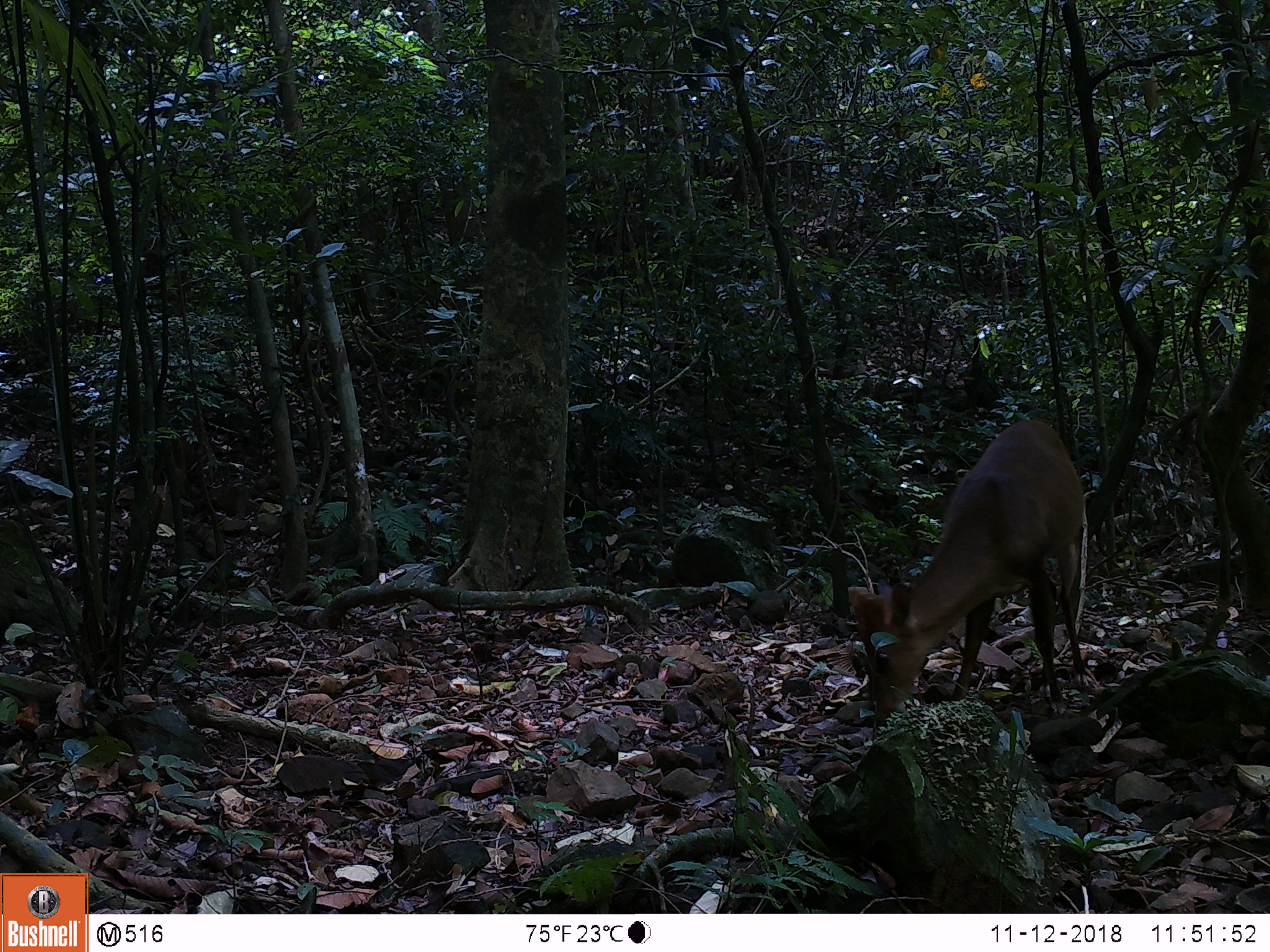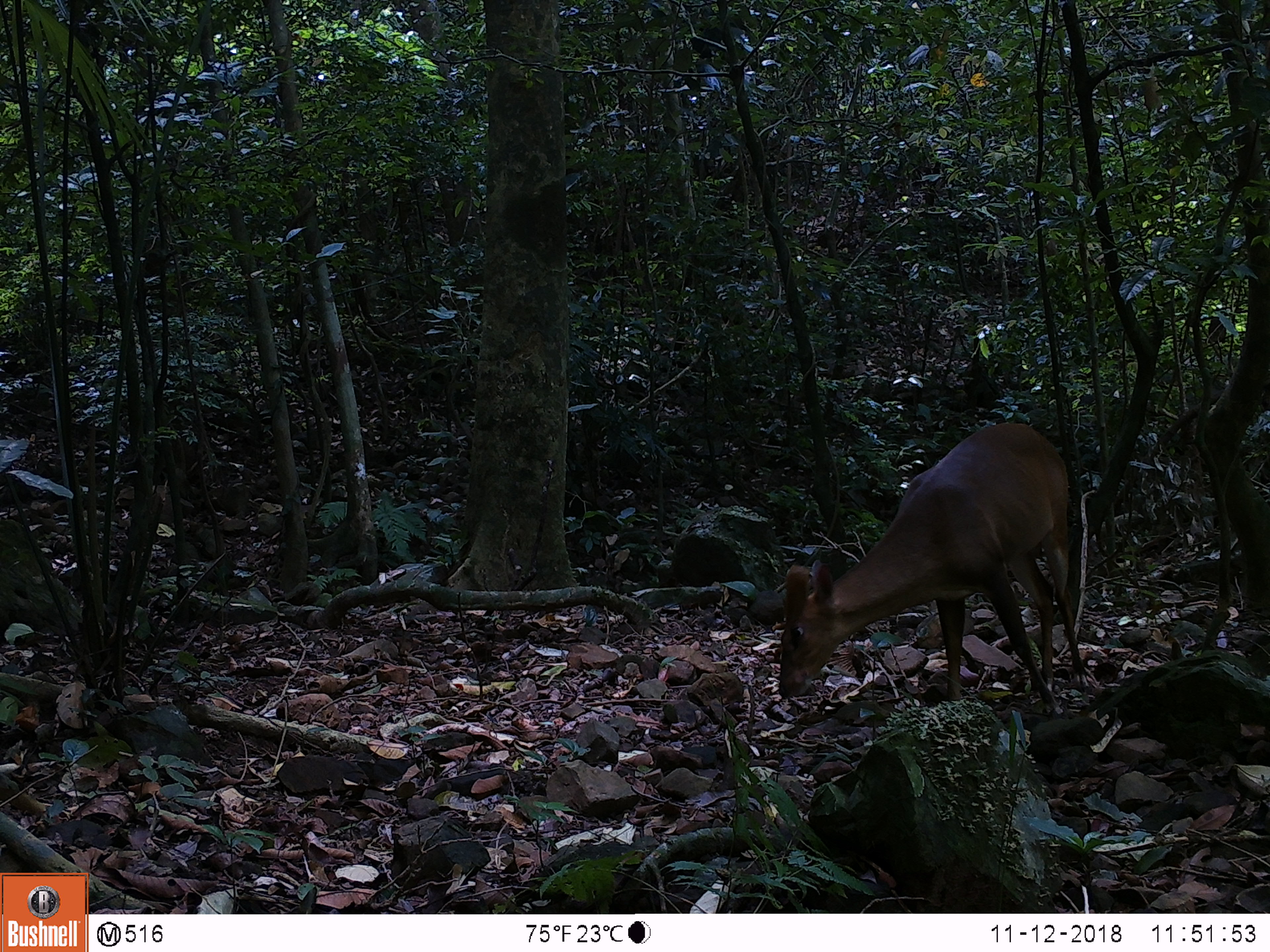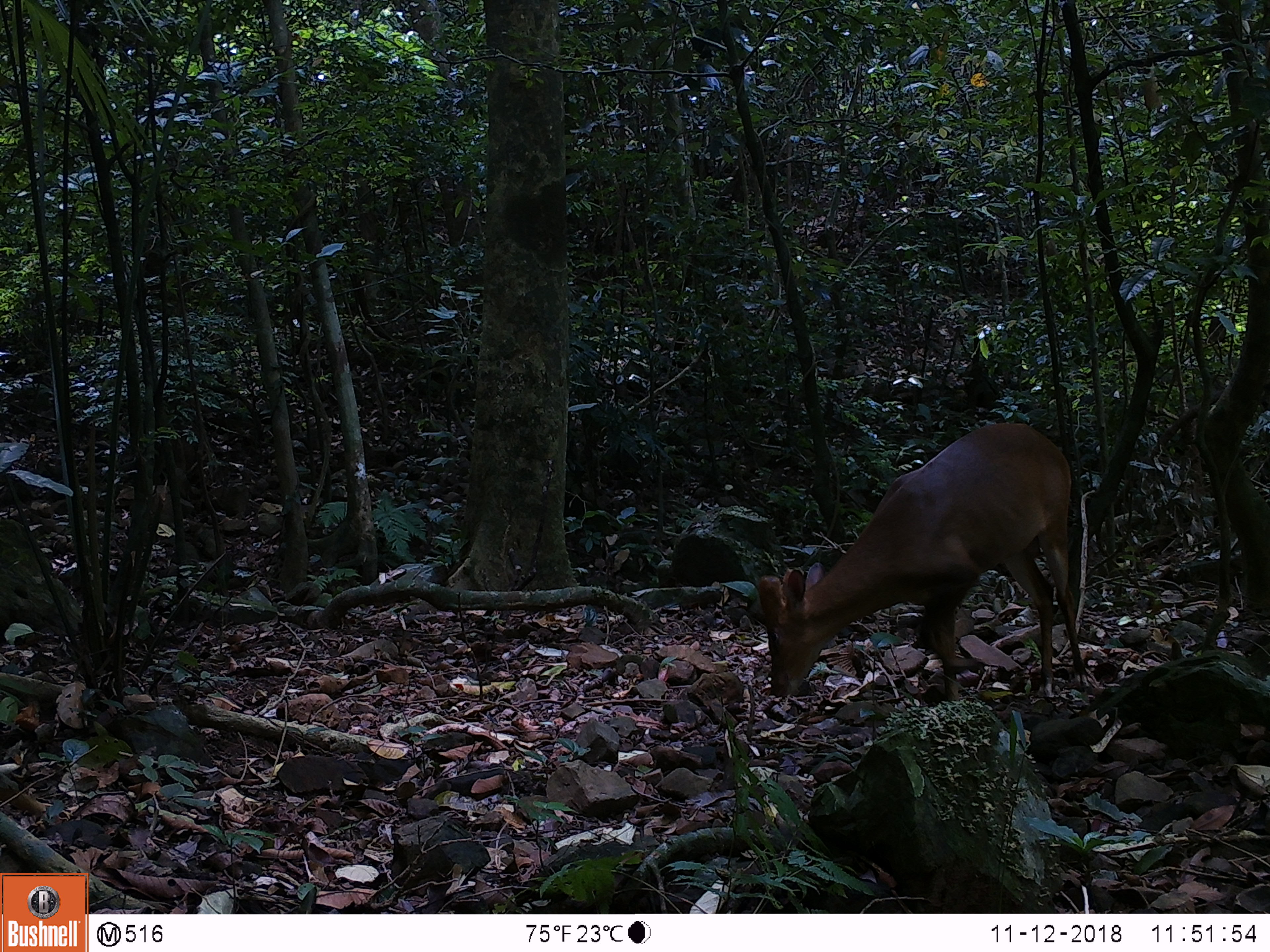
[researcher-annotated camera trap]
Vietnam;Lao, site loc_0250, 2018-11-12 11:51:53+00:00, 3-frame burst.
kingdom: Animalia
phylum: Chordata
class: Mammalia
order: Artiodactyla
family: Cervidae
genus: Muntiacus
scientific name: Muntiacus vuquangensis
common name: large-antlered muntjac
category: large antlered muntjac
Large antlered muntjac (large-antlered muntjac) (Muntiacus vuquangensis). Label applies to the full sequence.